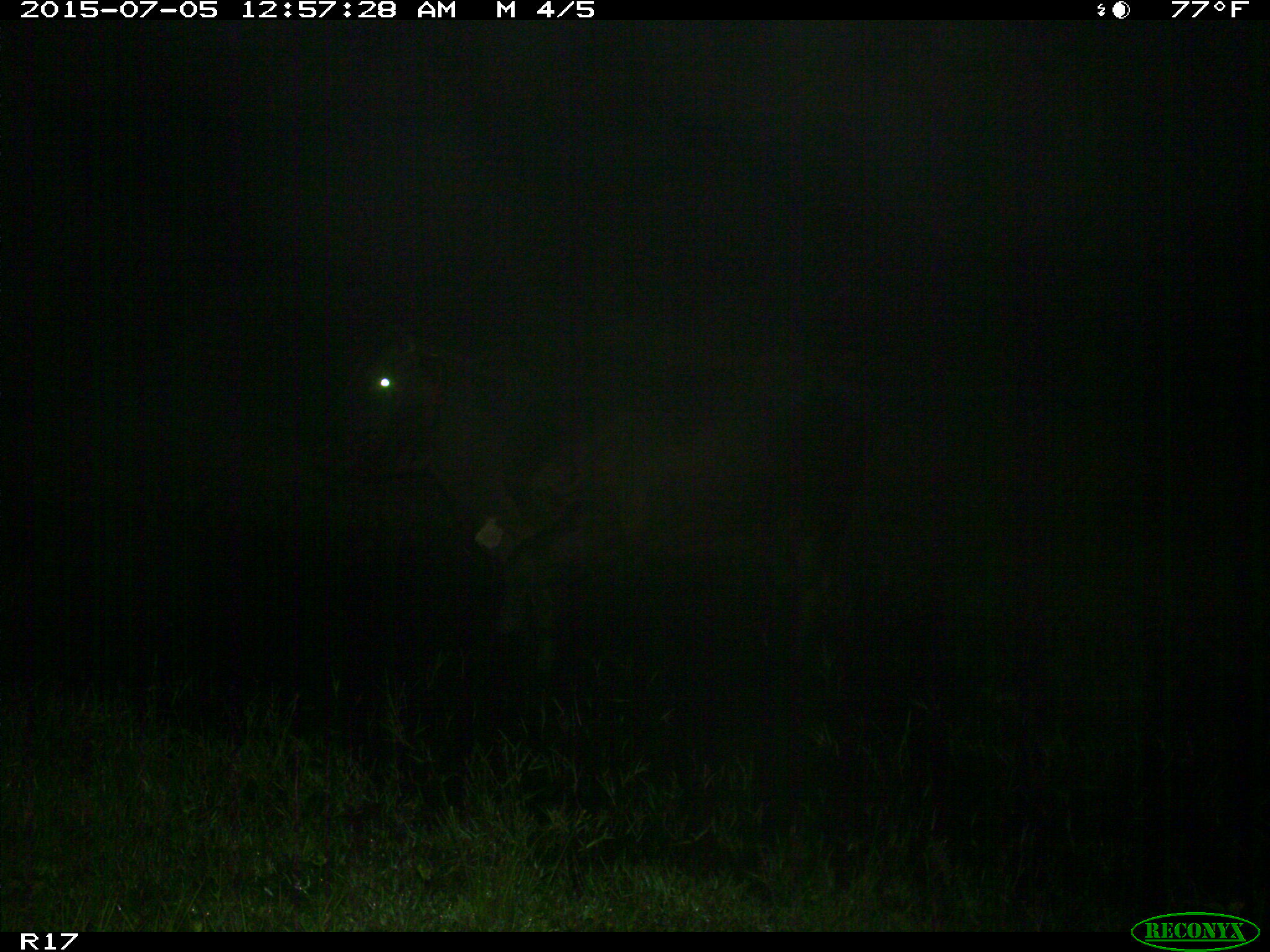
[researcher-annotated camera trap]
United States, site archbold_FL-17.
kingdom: Animalia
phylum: Chordata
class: Mammalia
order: Artiodactyla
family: Bovidae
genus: Bos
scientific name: Bos taurus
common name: domestic cow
Bos taurus (domestic cow).